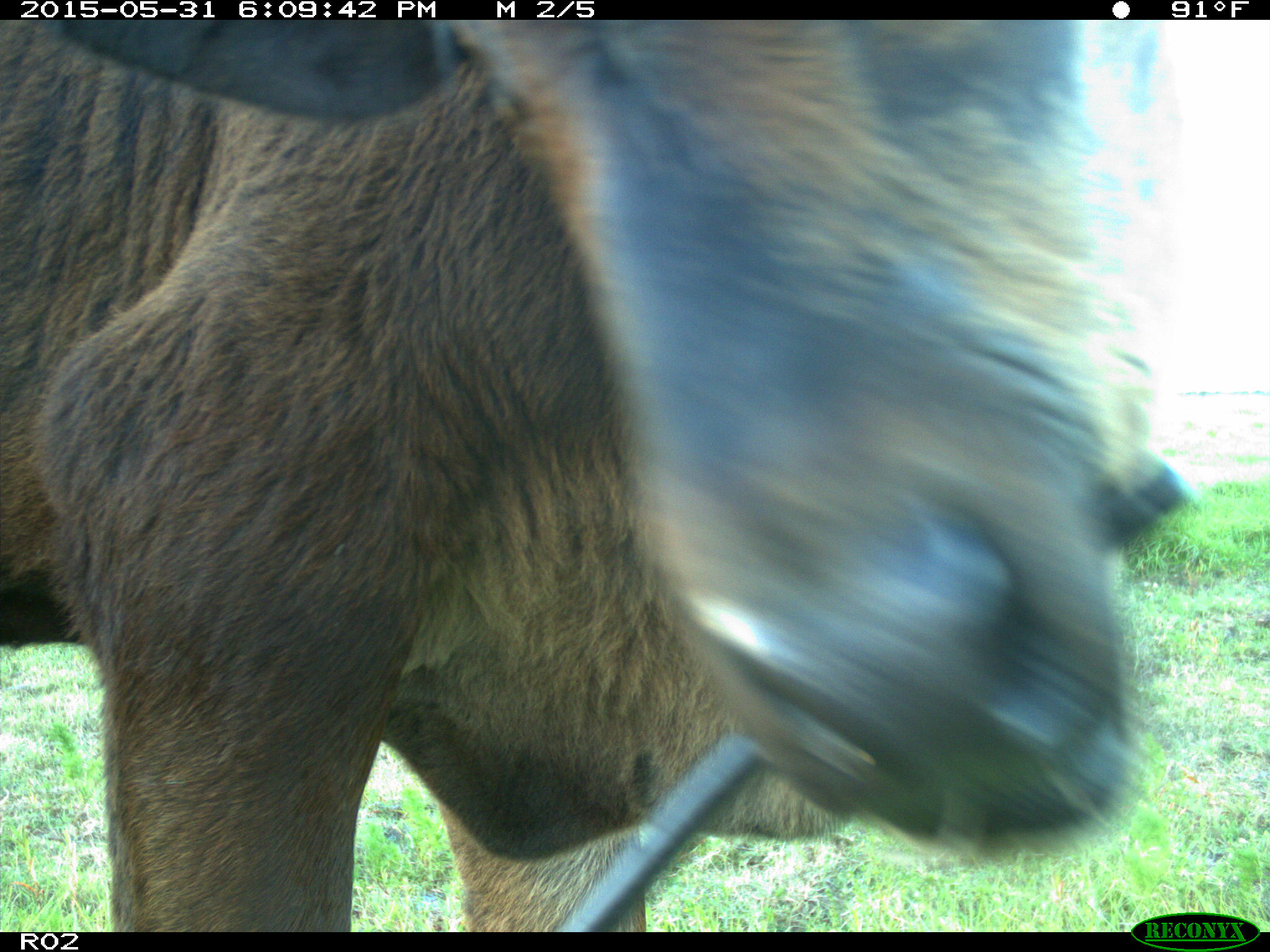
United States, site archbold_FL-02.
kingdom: Animalia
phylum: Chordata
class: Mammalia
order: Artiodactyla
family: Bovidae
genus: Bos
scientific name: Bos taurus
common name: domestic cow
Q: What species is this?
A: Bos taurus (domestic cow).